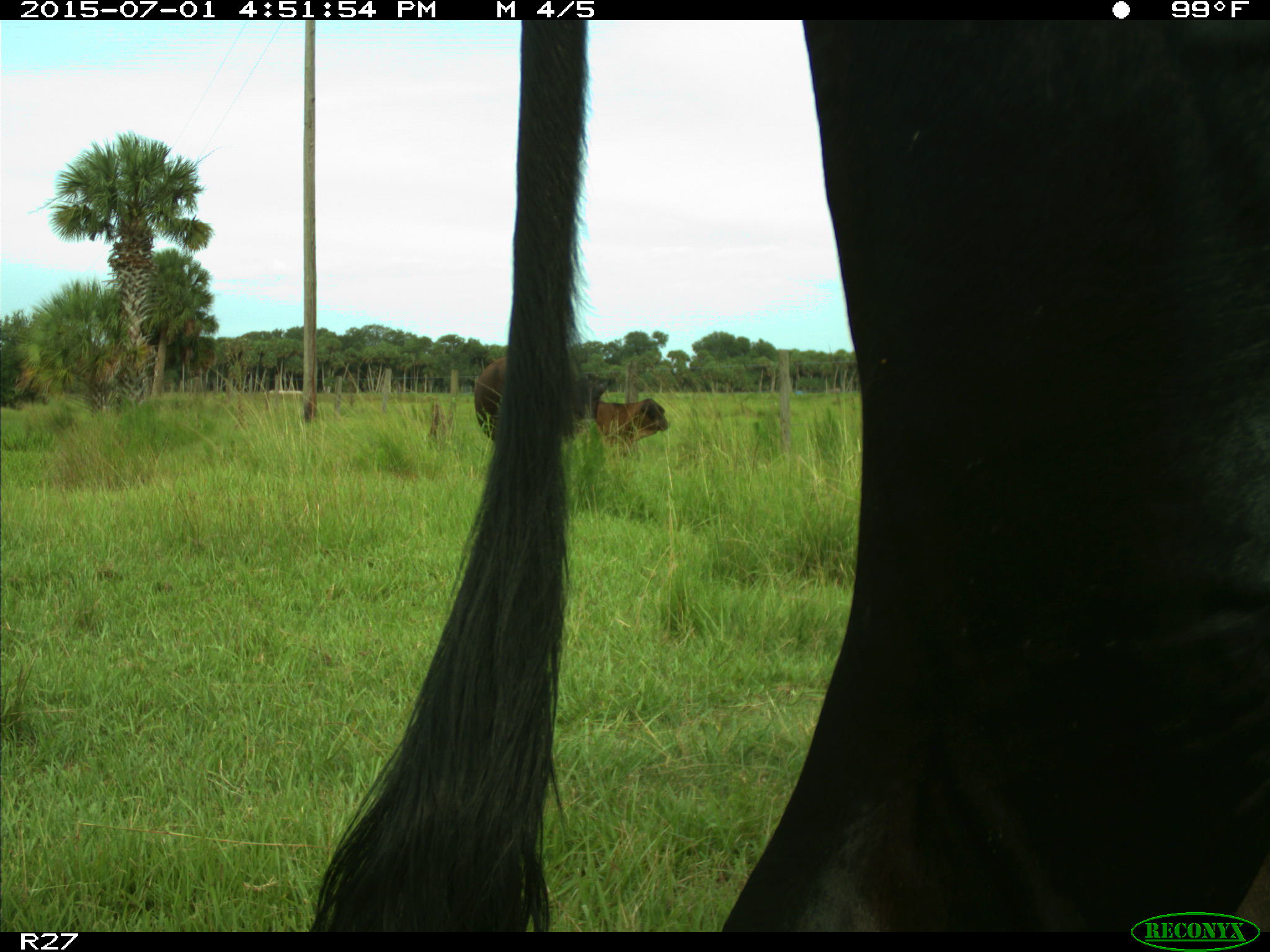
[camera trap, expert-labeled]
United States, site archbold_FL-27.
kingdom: Animalia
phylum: Chordata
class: Mammalia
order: Artiodactyla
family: Bovidae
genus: Bos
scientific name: Bos taurus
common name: domestic cow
Bos taurus (domestic cow).